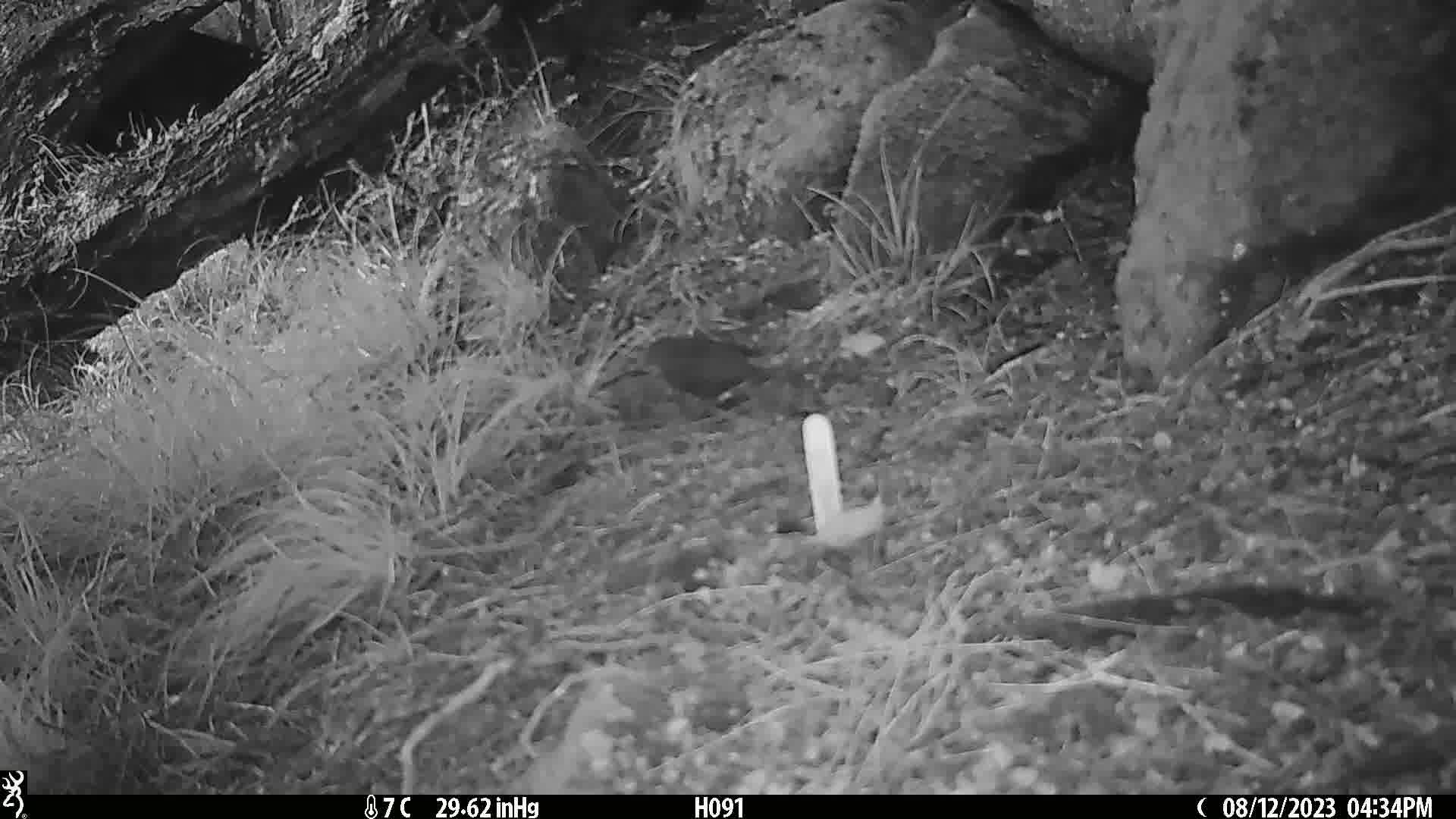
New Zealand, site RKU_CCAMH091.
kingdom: Animalia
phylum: Chordata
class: Aves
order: Passeriformes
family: Turdidae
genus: Turdus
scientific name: Turdus merula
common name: eurasian blackbird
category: blackbird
Blackbird (eurasian blackbird) (Turdus merula).